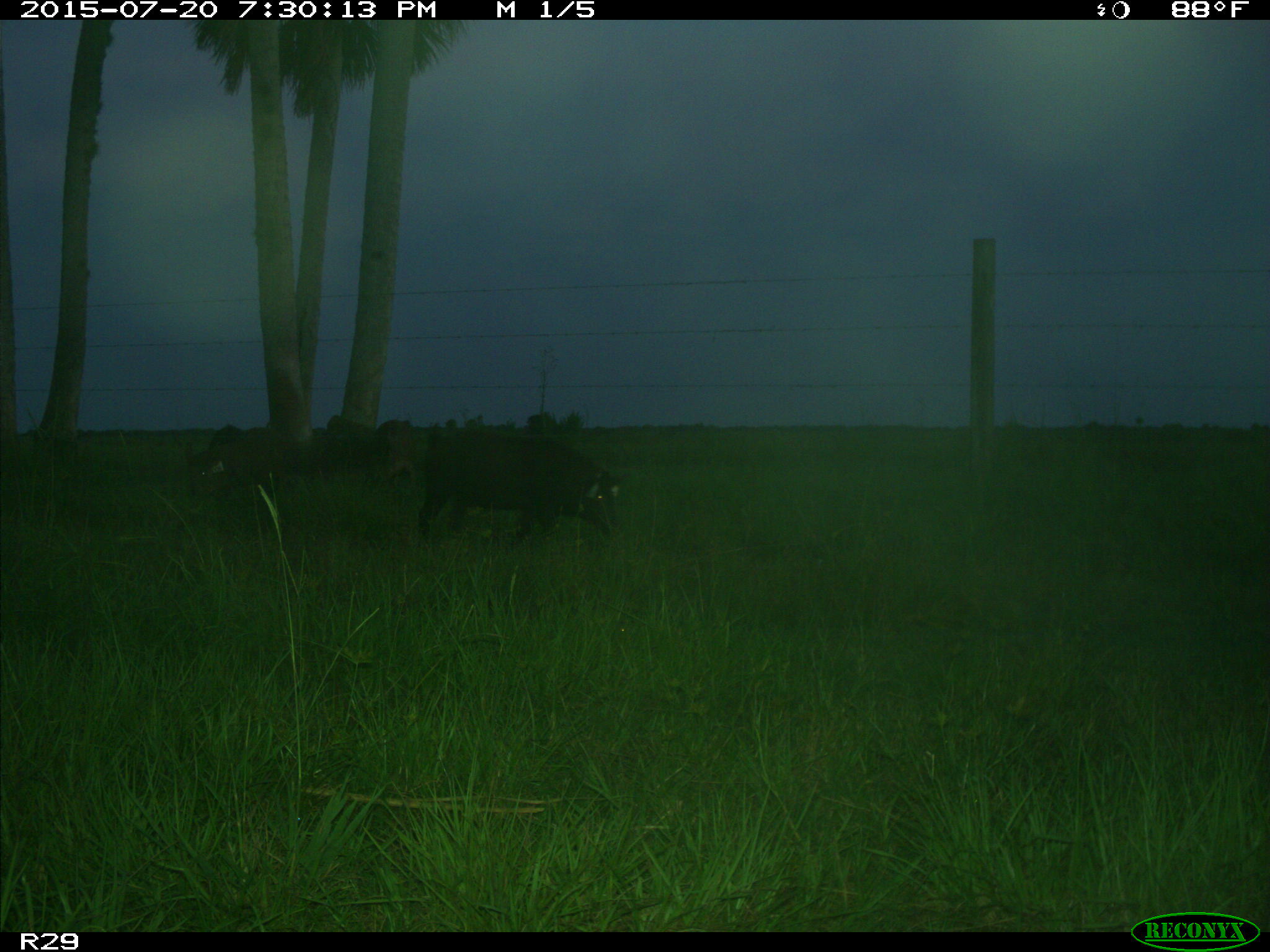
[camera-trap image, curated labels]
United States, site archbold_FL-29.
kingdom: Animalia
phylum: Chordata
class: Mammalia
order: Artiodactyla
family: Suidae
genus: Sus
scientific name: Sus scrofa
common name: wild boar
Sus scrofa (wild boar).